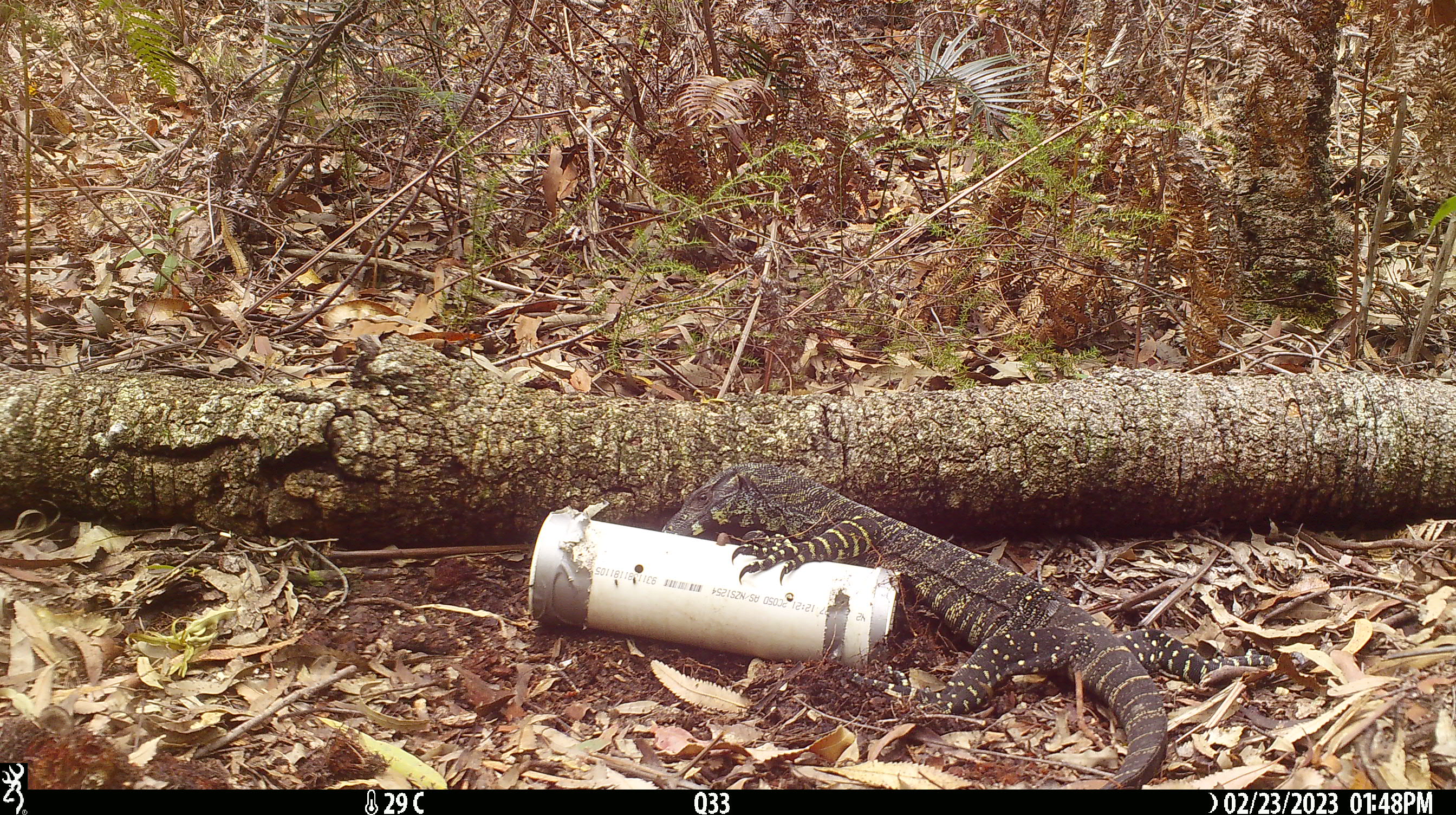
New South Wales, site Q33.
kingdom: Animalia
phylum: Chordata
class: Reptilia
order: Squamata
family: Varanidae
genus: Varanus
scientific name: Varanus varius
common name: lace monitor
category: goanna